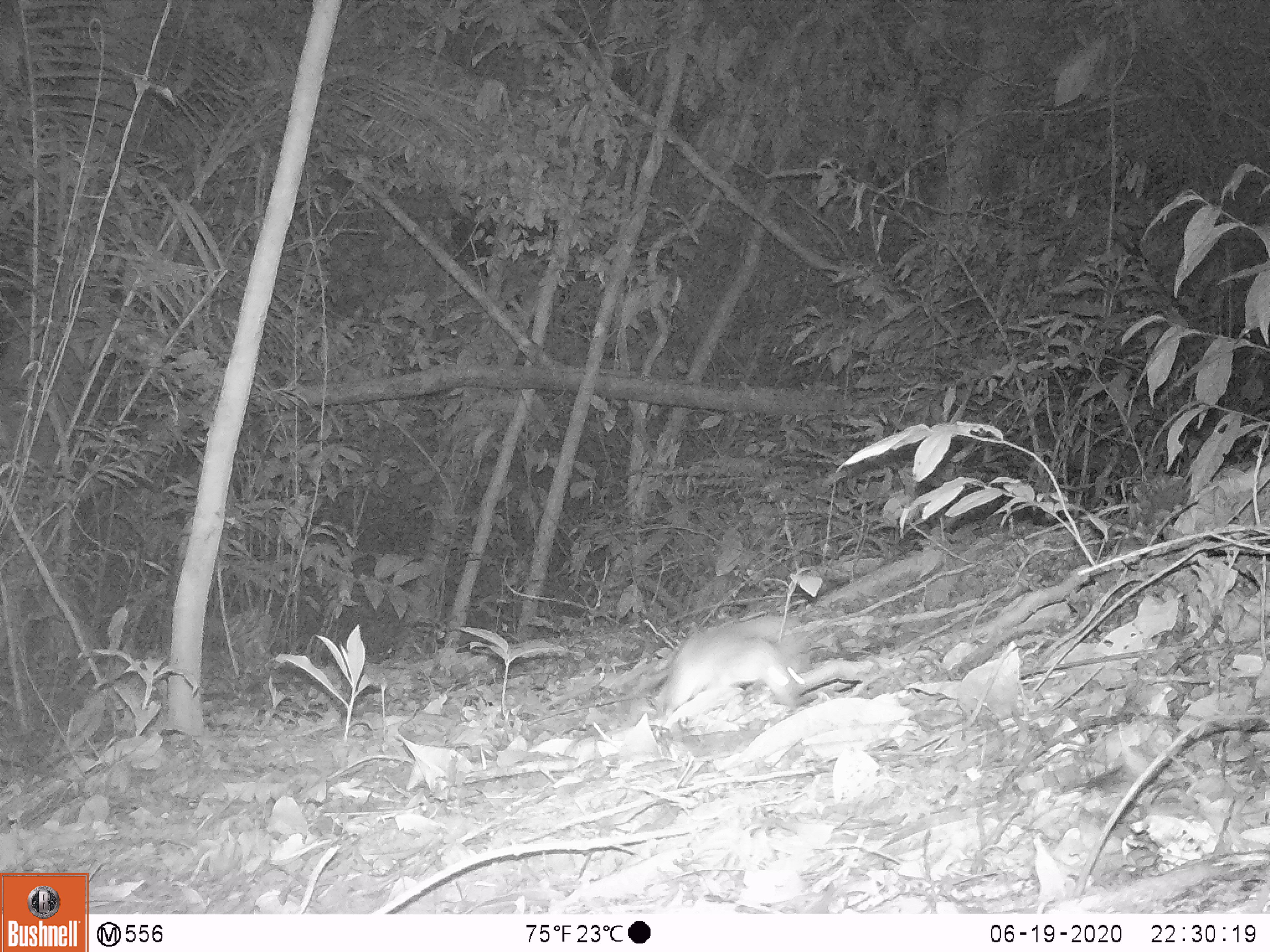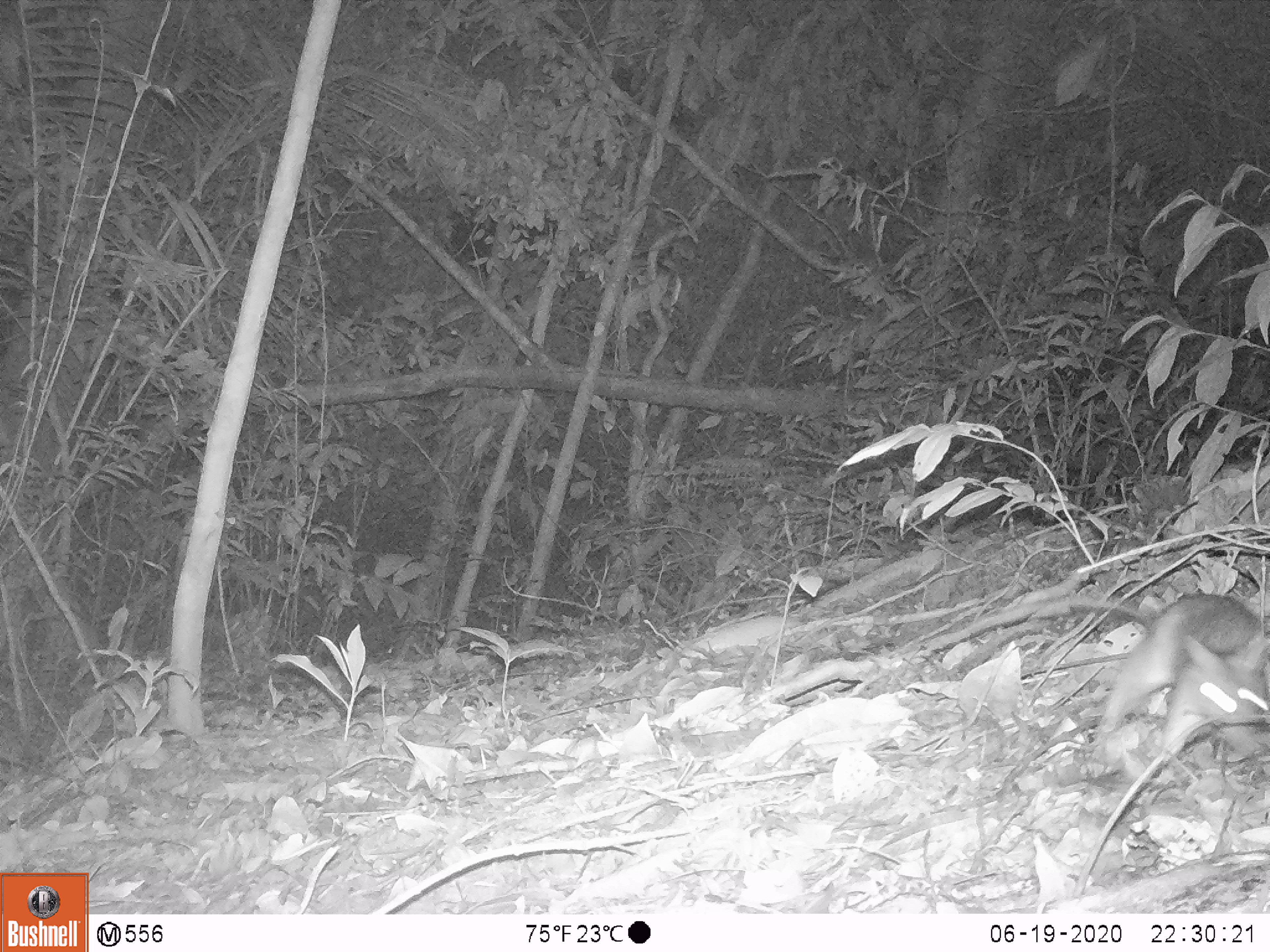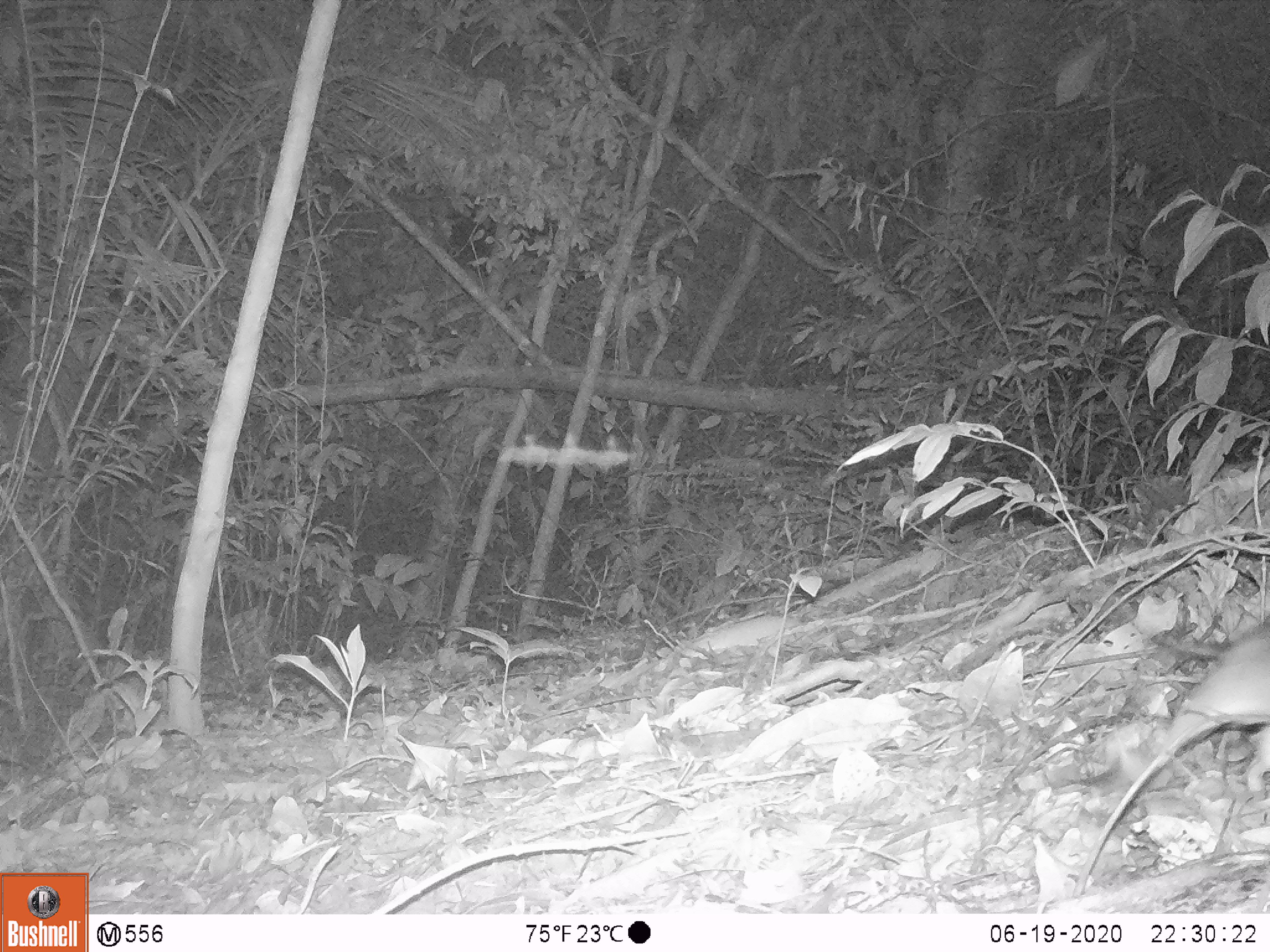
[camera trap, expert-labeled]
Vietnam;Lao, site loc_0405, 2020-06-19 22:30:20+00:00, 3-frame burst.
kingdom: Animalia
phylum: Chordata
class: Mammalia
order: Rodentia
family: Muridae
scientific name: Muridae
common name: old-world mice and rats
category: unidentified murid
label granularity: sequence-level